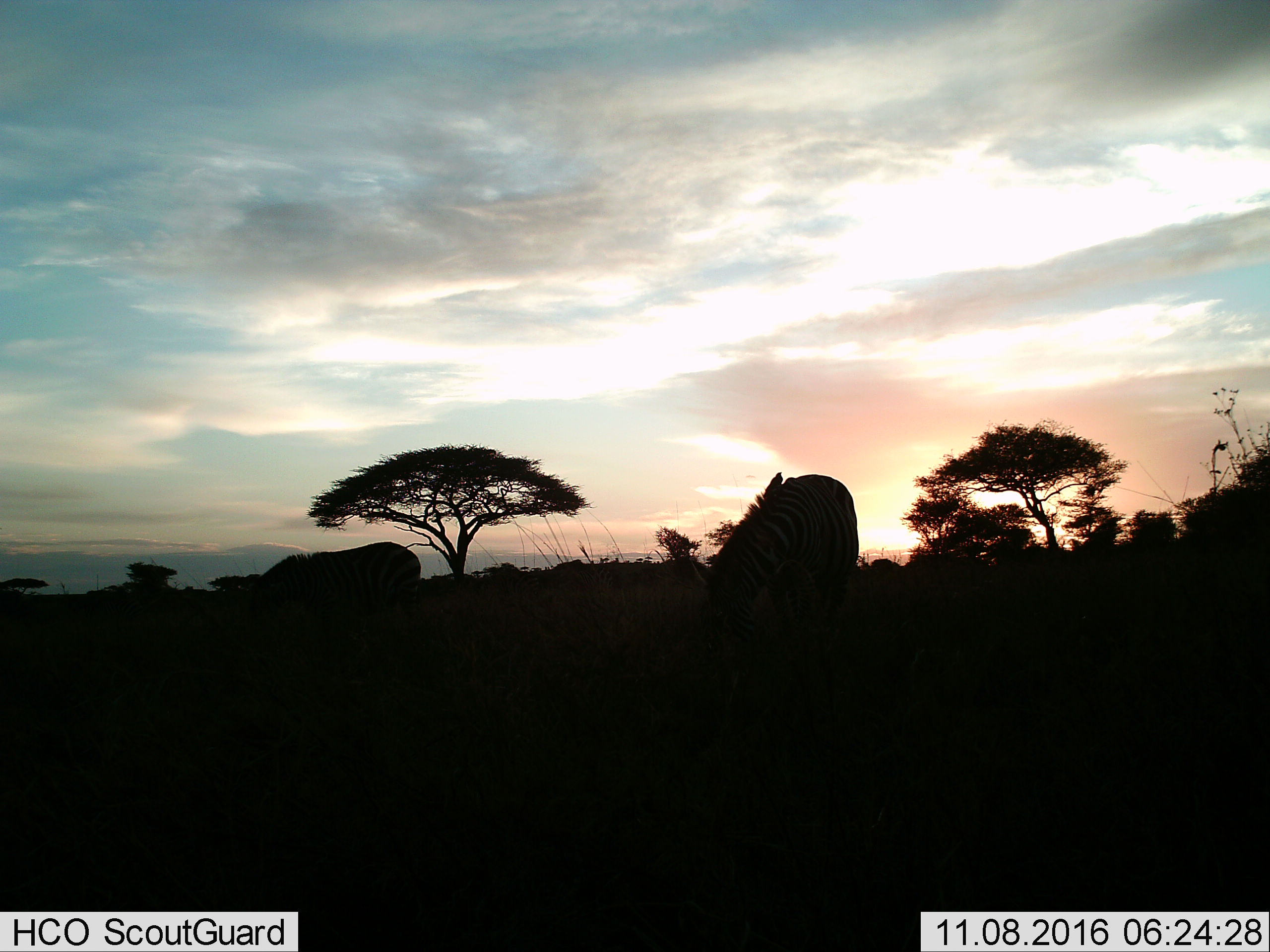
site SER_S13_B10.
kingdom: Animalia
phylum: Chordata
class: Mammalia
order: Perissodactyla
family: Equidae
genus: Equus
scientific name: Equus quagga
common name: plains zebra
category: zebraplains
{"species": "zebraplains (plains zebra) (Equus quagga)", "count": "2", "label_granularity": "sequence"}